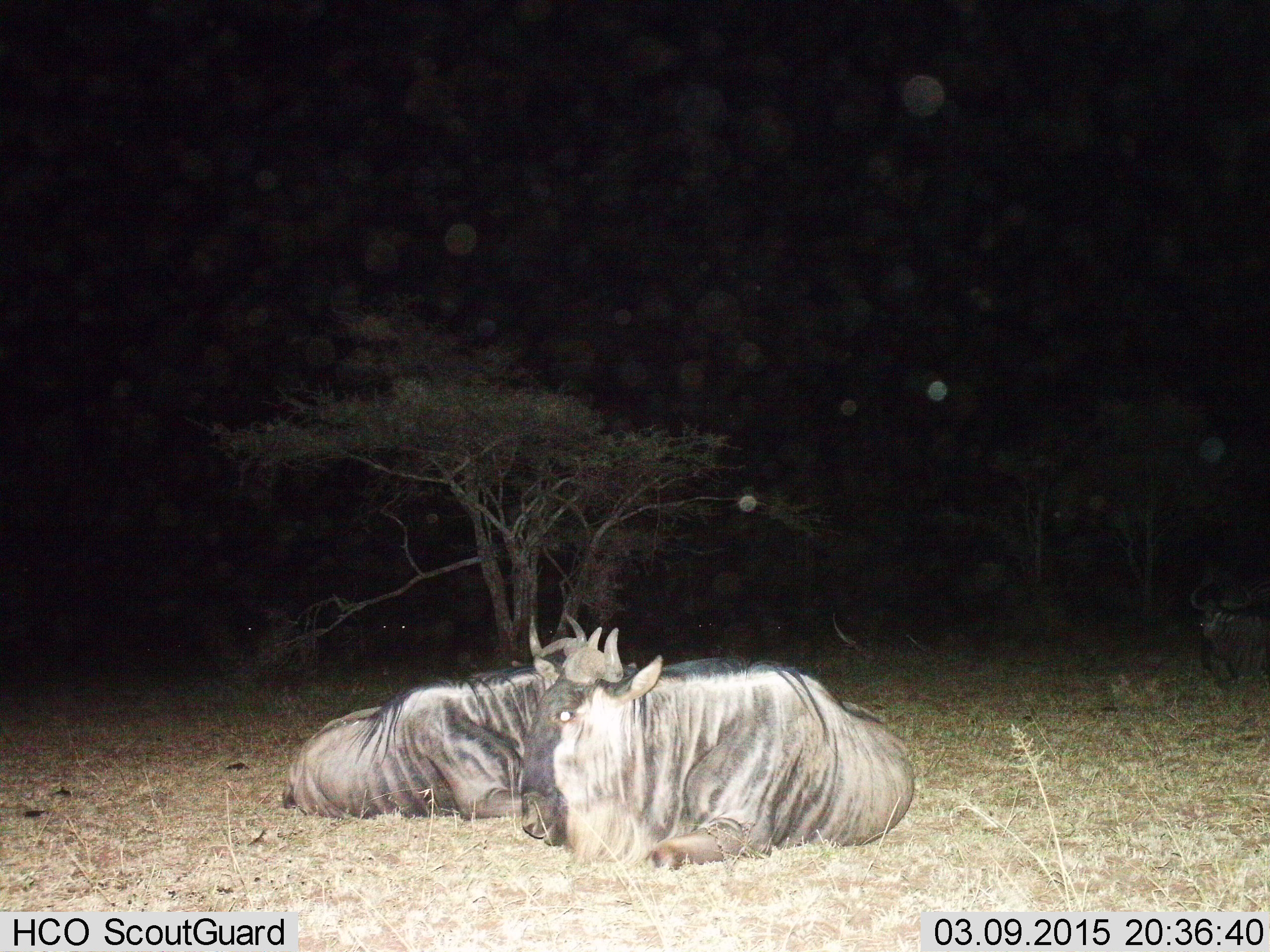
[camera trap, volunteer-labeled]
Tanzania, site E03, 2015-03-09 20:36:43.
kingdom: Animalia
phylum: Chordata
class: Mammalia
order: Artiodactyla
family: Bovidae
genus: Connochaetes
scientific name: Connochaetes taurinus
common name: blue wildebeest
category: wildebeest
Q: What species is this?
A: Wildebeest (blue wildebeest) (Connochaetes taurinus).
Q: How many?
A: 2.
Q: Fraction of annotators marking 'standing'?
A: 0%.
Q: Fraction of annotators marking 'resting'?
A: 100%.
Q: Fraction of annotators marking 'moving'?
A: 0%.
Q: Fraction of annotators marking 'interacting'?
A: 0%.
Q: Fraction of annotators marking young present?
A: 0%.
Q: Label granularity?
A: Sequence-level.